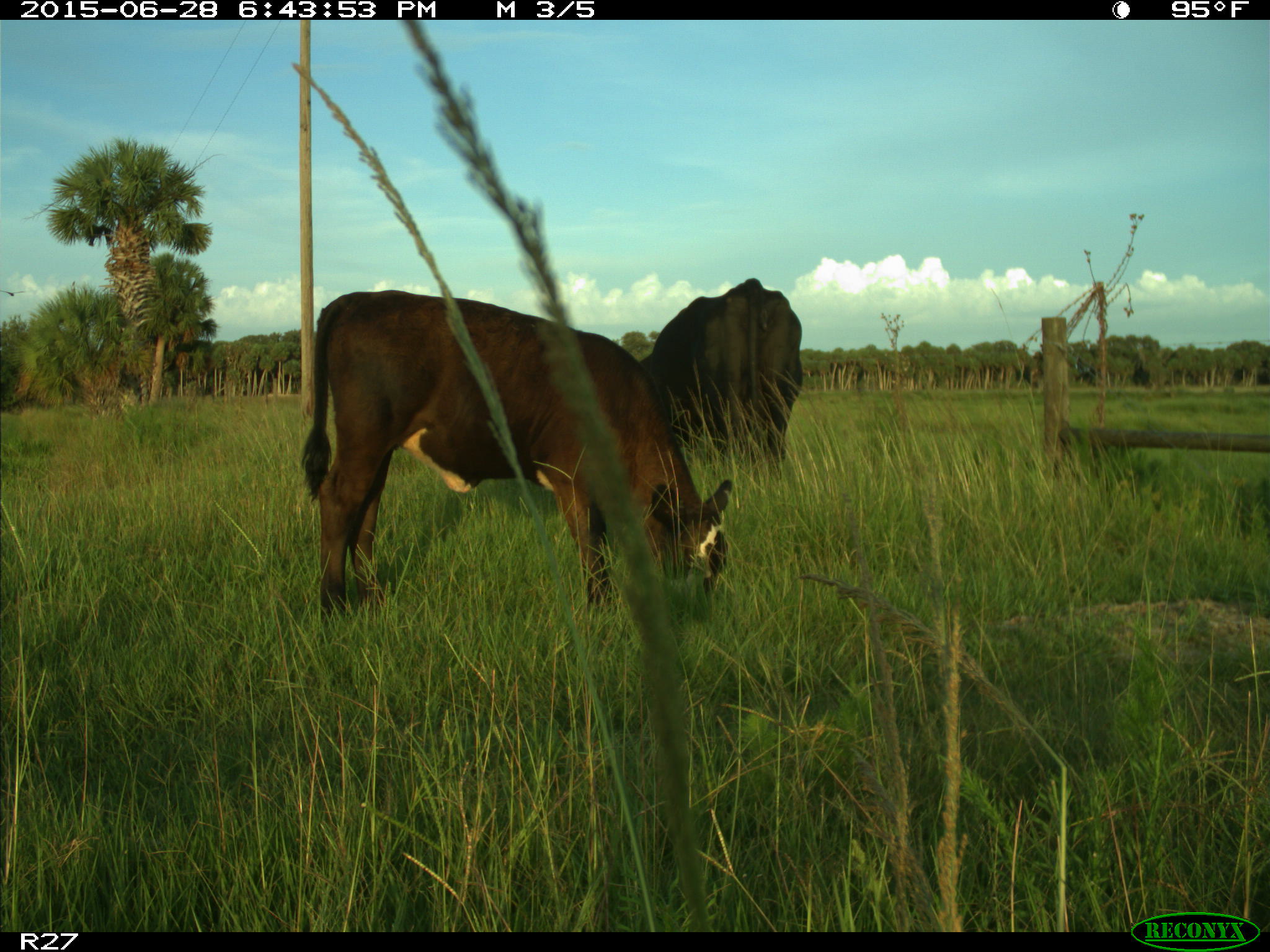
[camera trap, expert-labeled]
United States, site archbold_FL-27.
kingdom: Animalia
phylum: Chordata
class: Mammalia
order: Artiodactyla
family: Bovidae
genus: Bos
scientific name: Bos taurus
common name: domestic cow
Bos taurus (domestic cow).